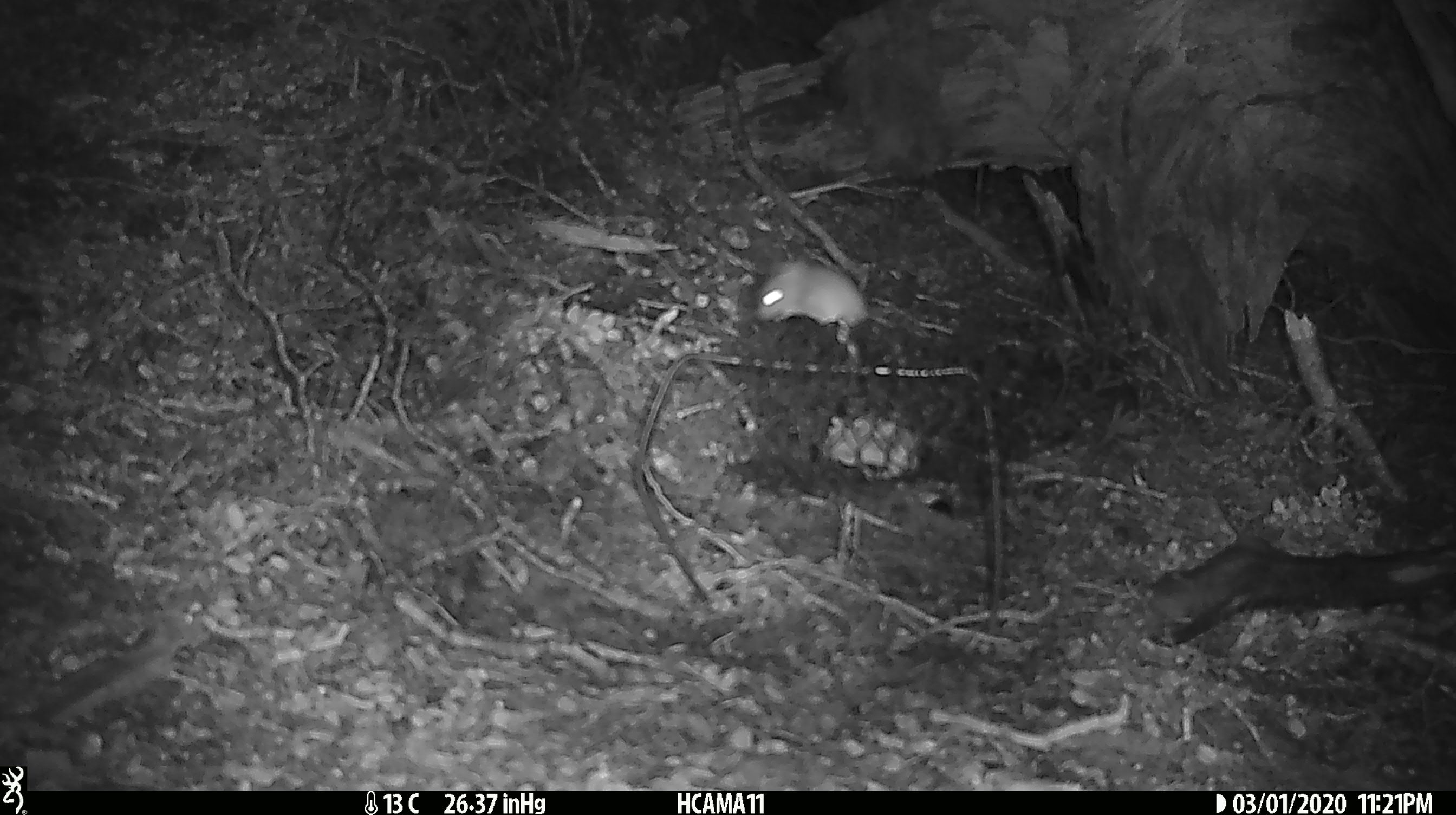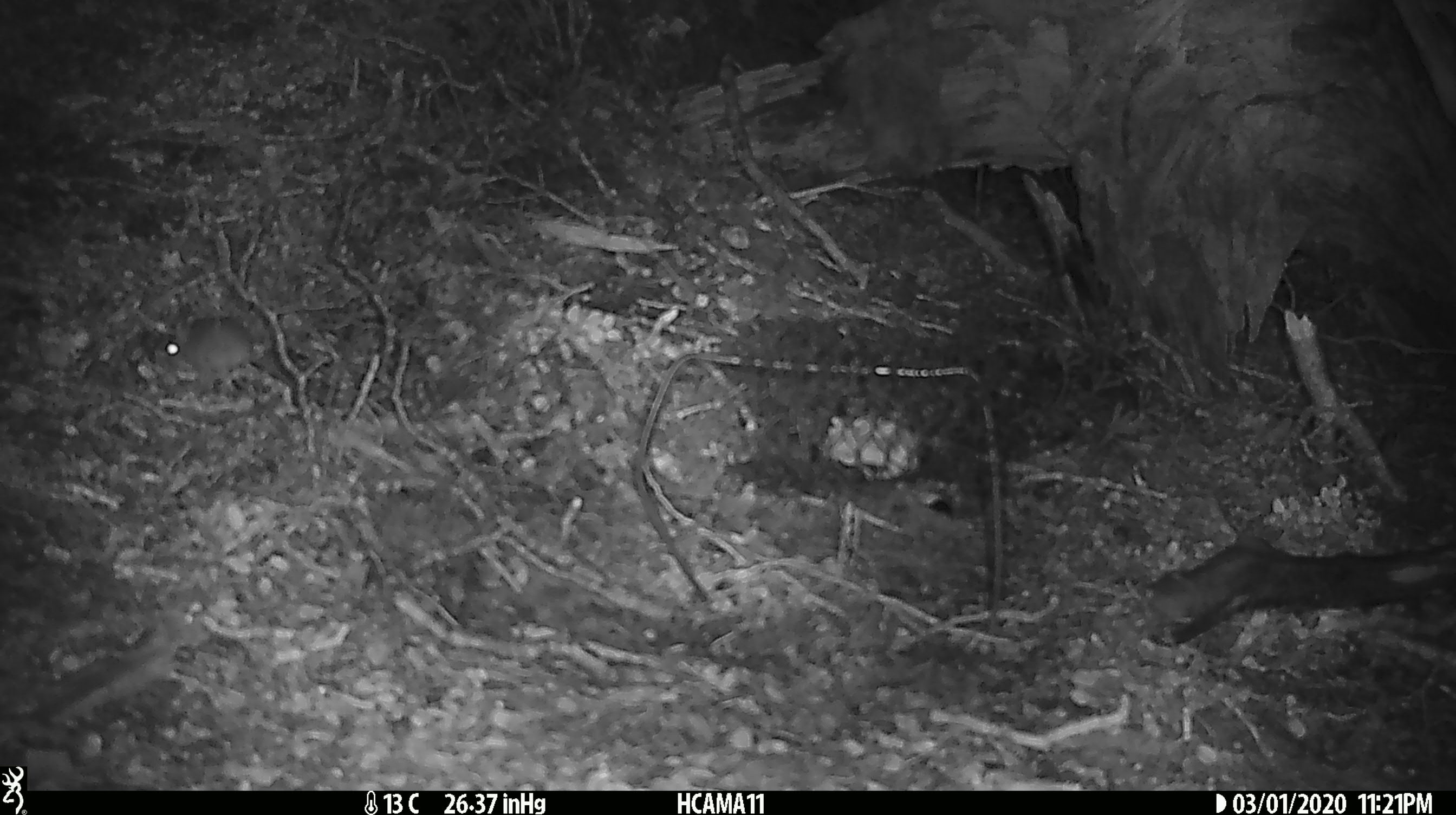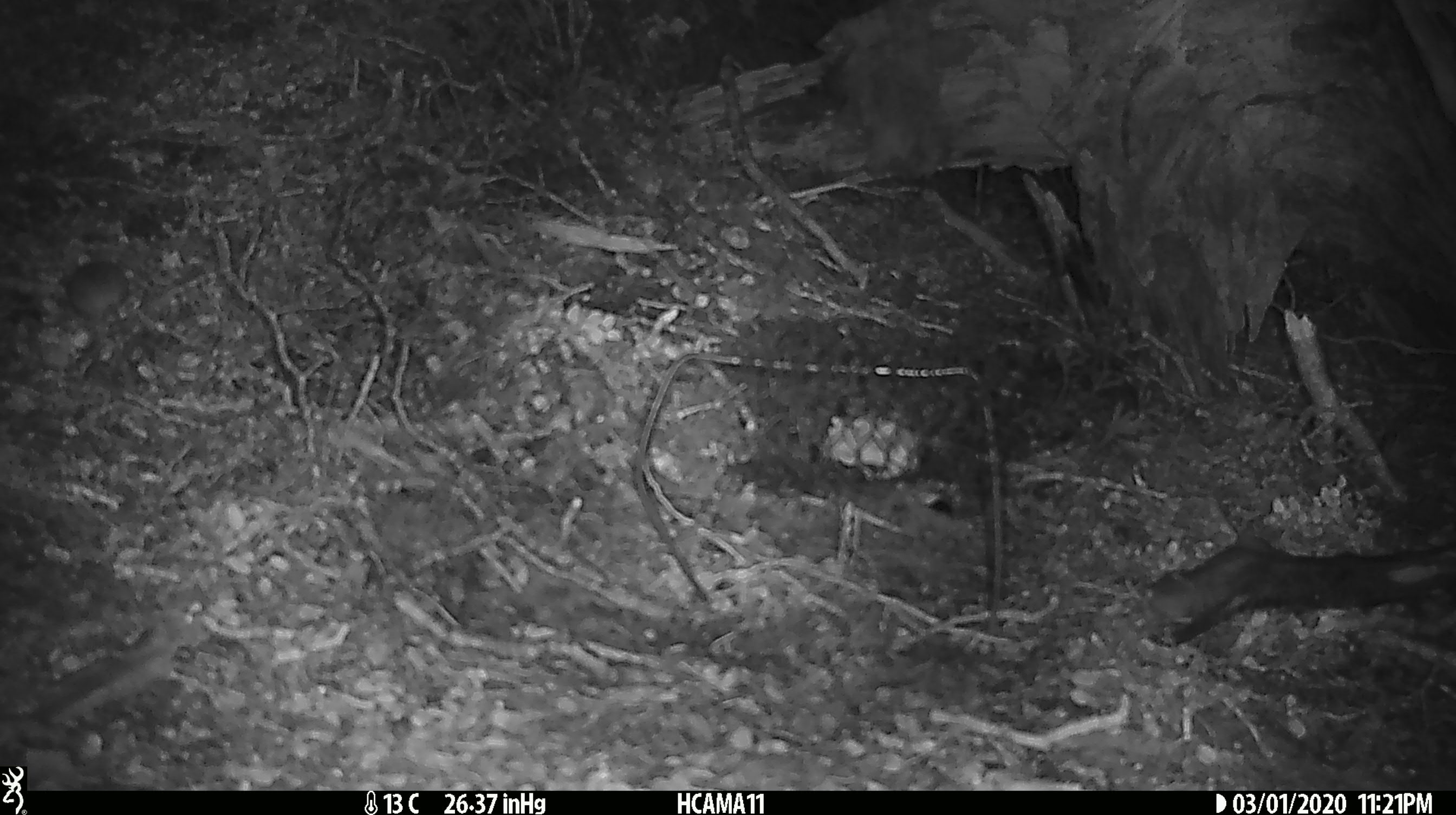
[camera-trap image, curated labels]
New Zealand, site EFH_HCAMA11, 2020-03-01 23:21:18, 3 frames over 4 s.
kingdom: Animalia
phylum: Chordata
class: Mammalia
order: Rodentia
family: Muridae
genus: Mus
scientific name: Mus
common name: mouse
Mouse (Mus).